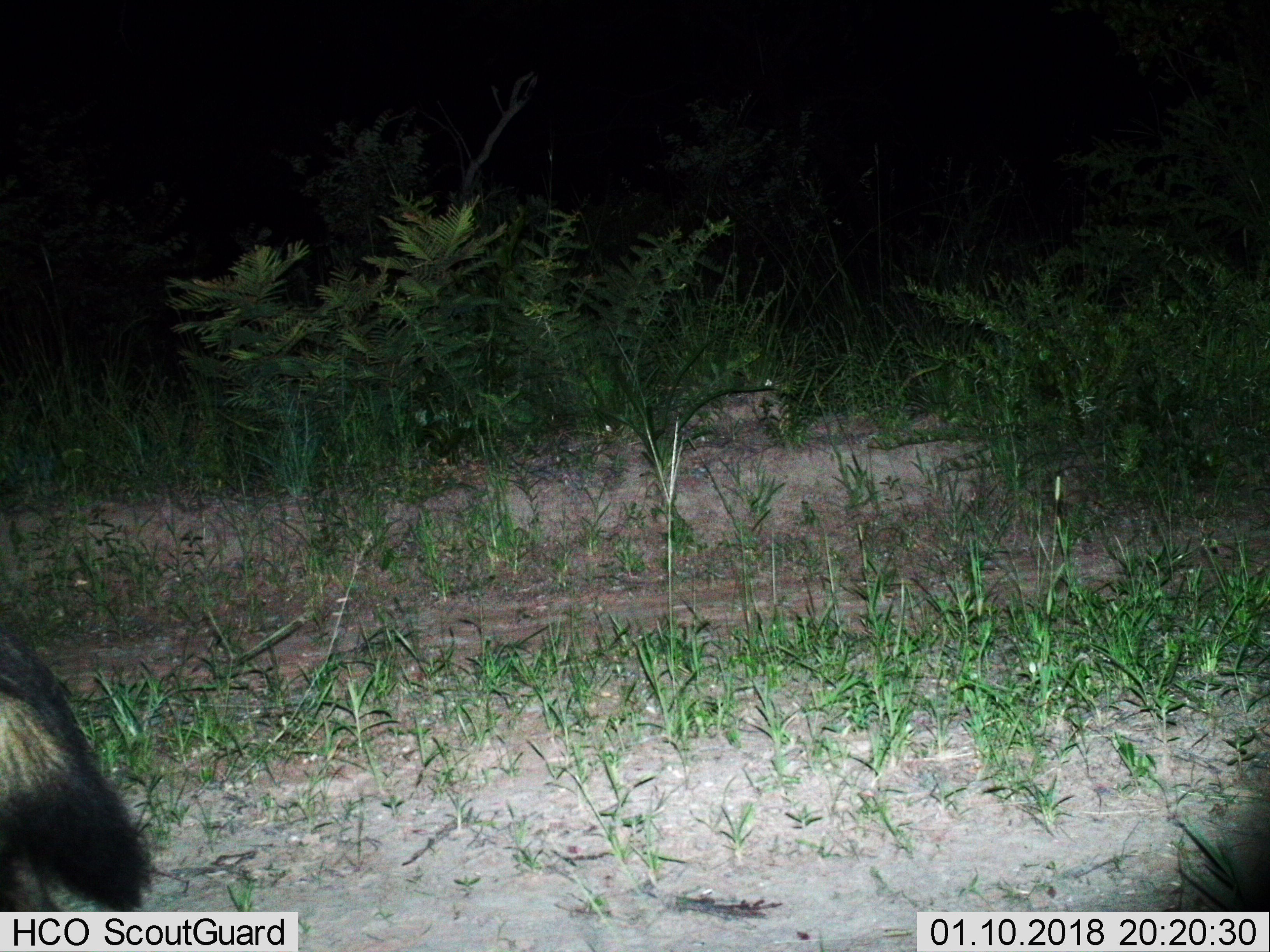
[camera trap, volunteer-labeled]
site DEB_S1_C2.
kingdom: Animalia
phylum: Chordata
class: Mammalia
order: Carnivora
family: Hyaenidae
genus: Parahyaena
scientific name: Parahyaena brunnea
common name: brown hyena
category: hyenabrown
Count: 1.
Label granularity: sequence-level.